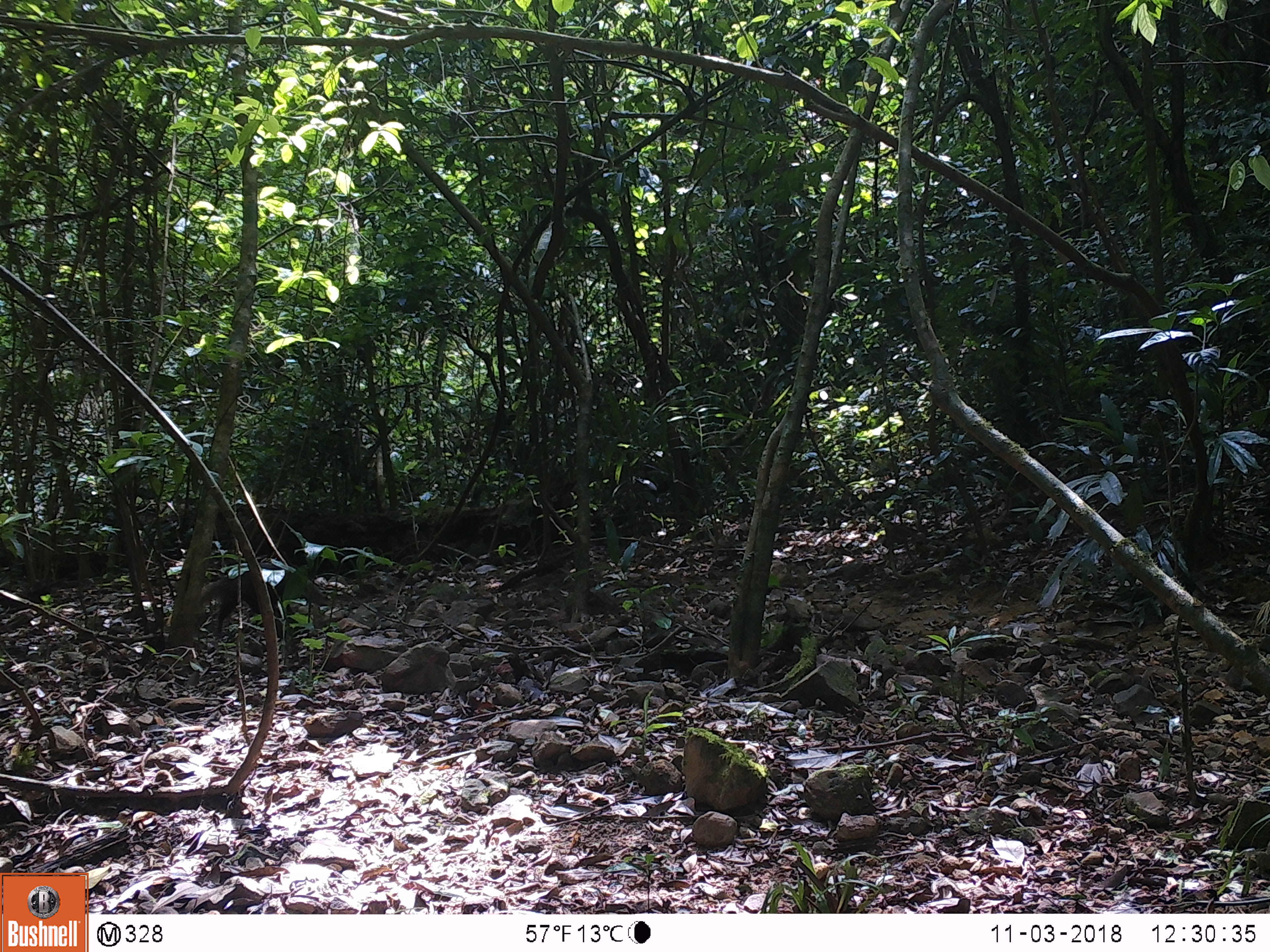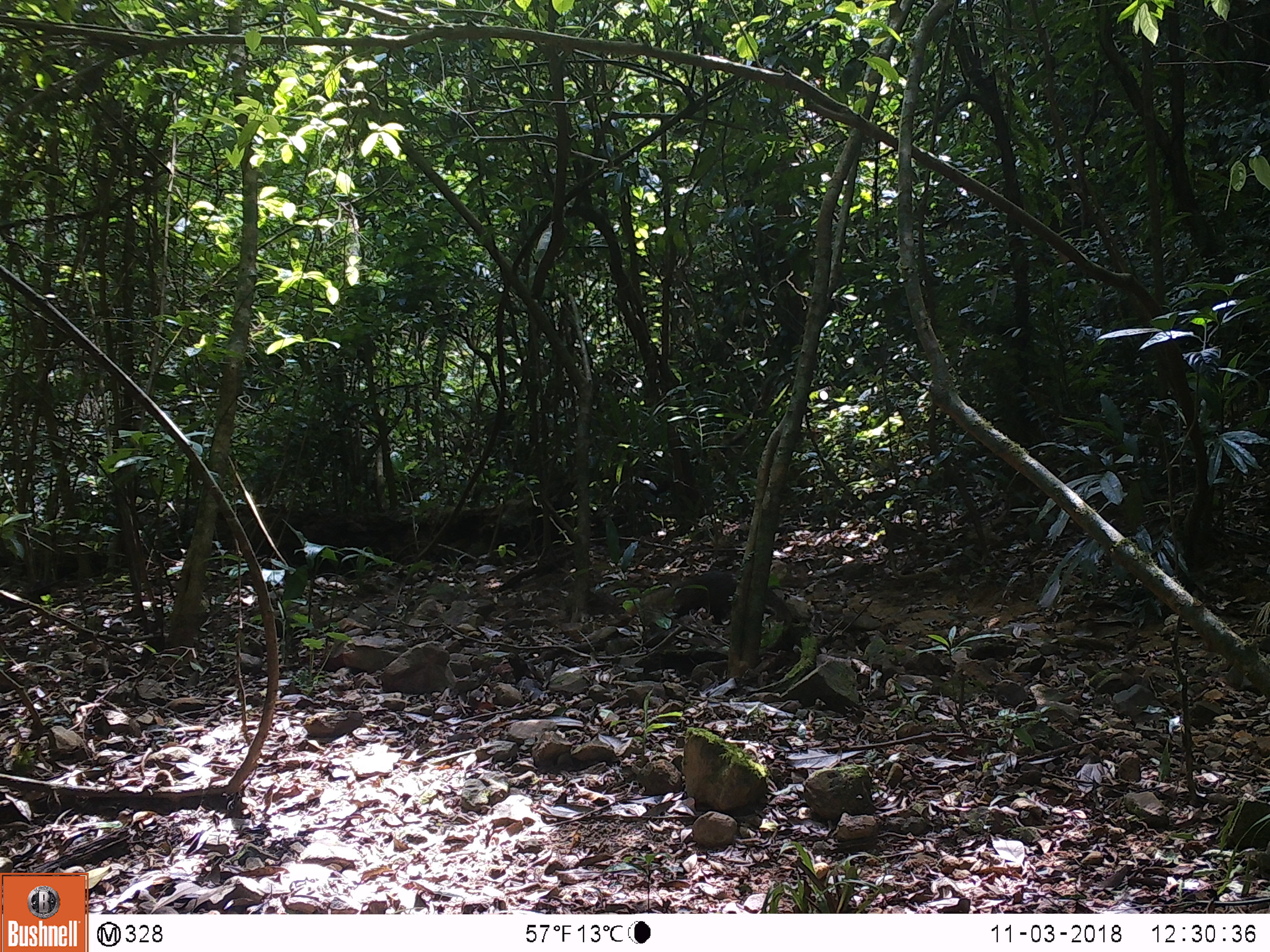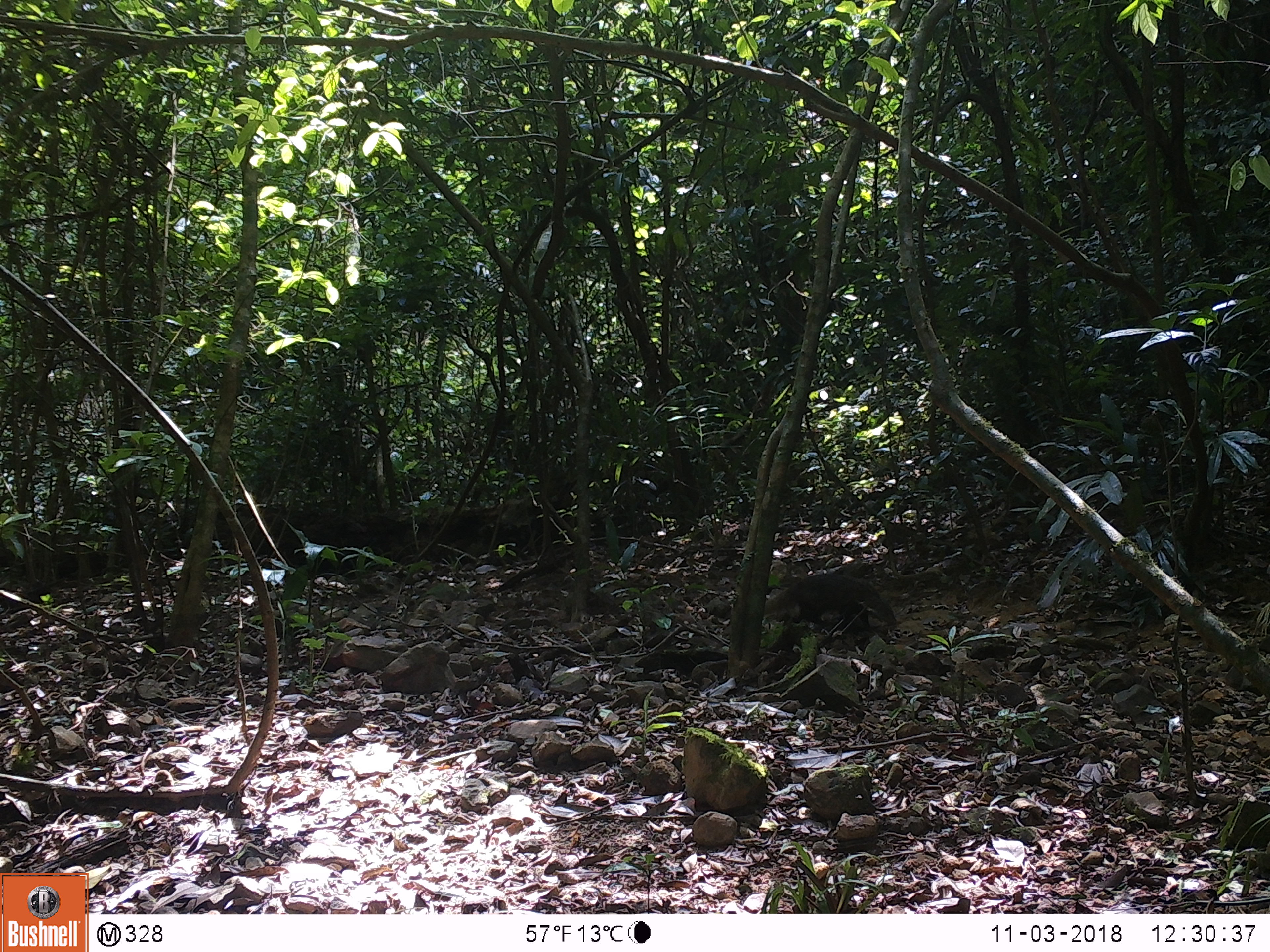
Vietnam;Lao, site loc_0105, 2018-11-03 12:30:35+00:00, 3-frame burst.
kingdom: Animalia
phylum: Chordata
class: Mammalia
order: Carnivora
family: Herpestidae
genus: Urva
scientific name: Urva urva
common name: crab-eating mongoose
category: crab eating mongoose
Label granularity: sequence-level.